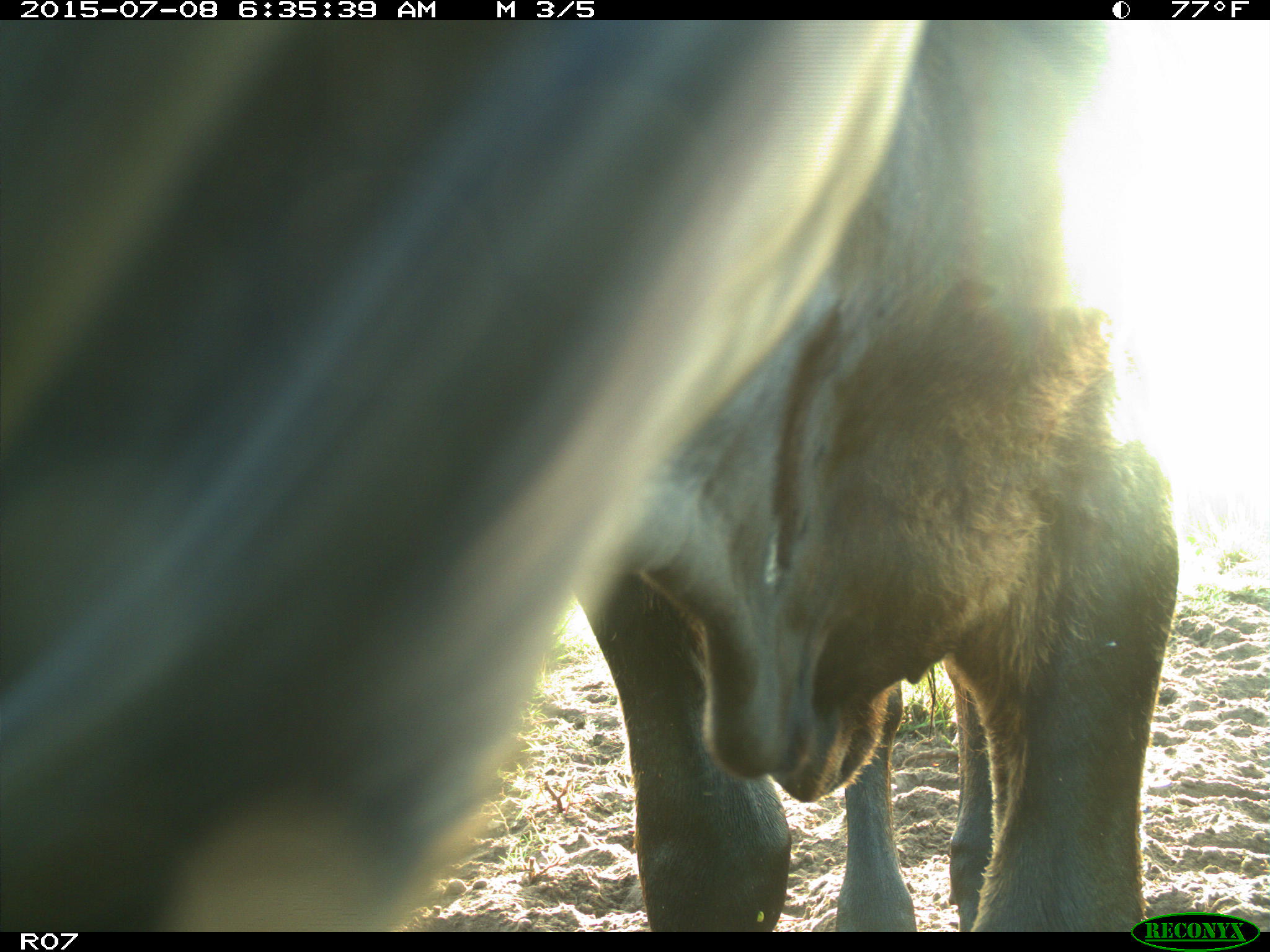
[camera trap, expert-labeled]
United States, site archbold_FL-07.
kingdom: Animalia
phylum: Chordata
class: Mammalia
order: Artiodactyla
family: Bovidae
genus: Bos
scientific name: Bos taurus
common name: domestic cow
Bos taurus (domestic cow).